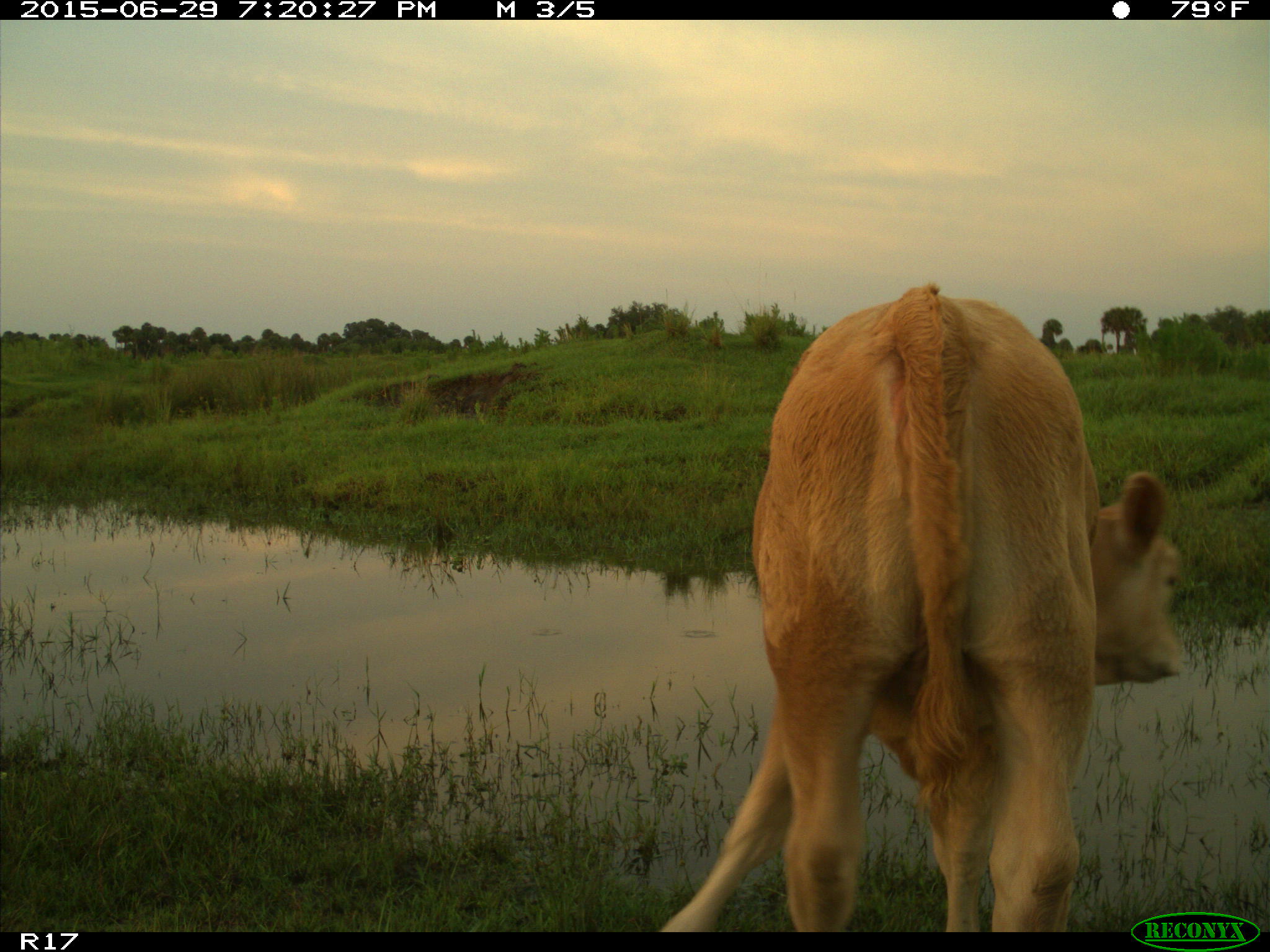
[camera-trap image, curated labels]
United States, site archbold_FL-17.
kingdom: Animalia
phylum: Chordata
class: Mammalia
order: Artiodactyla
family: Bovidae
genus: Bos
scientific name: Bos taurus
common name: domestic cow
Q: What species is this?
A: Bos taurus (domestic cow).